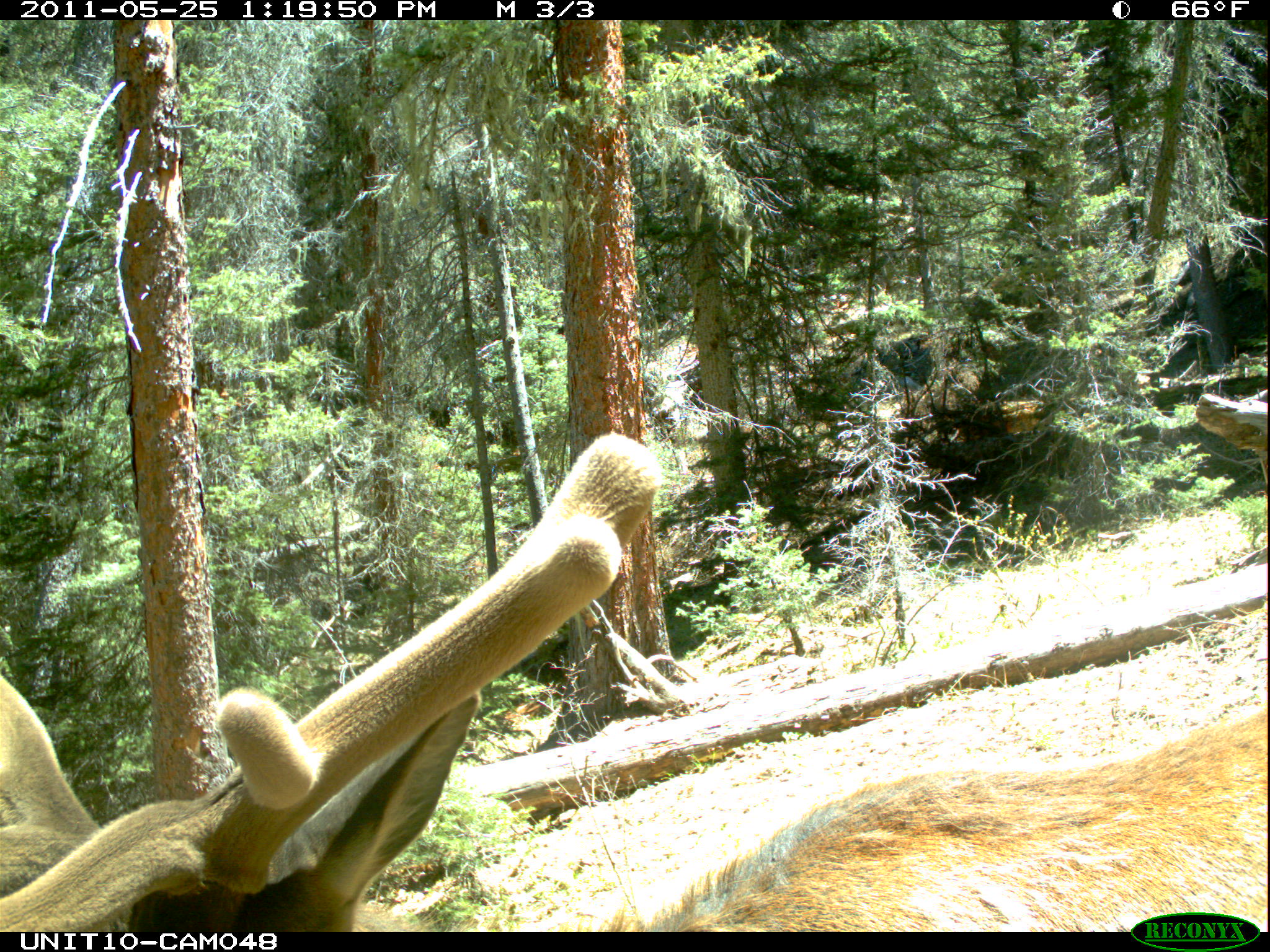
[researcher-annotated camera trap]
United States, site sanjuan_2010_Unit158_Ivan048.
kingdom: Animalia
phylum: Chordata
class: Mammalia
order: Artiodactyla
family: Cervidae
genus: Cervus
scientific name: Cervus elaphus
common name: red deer